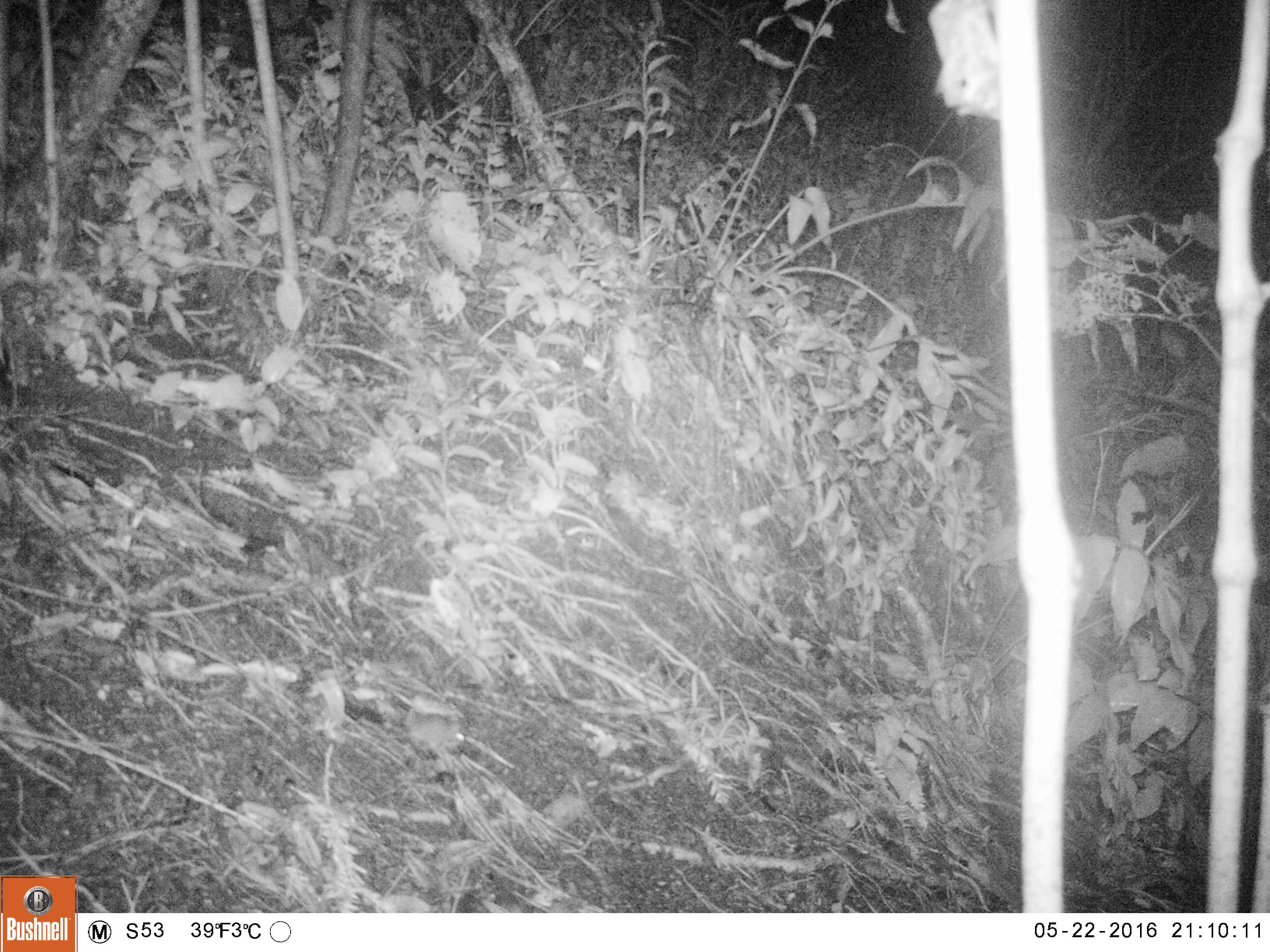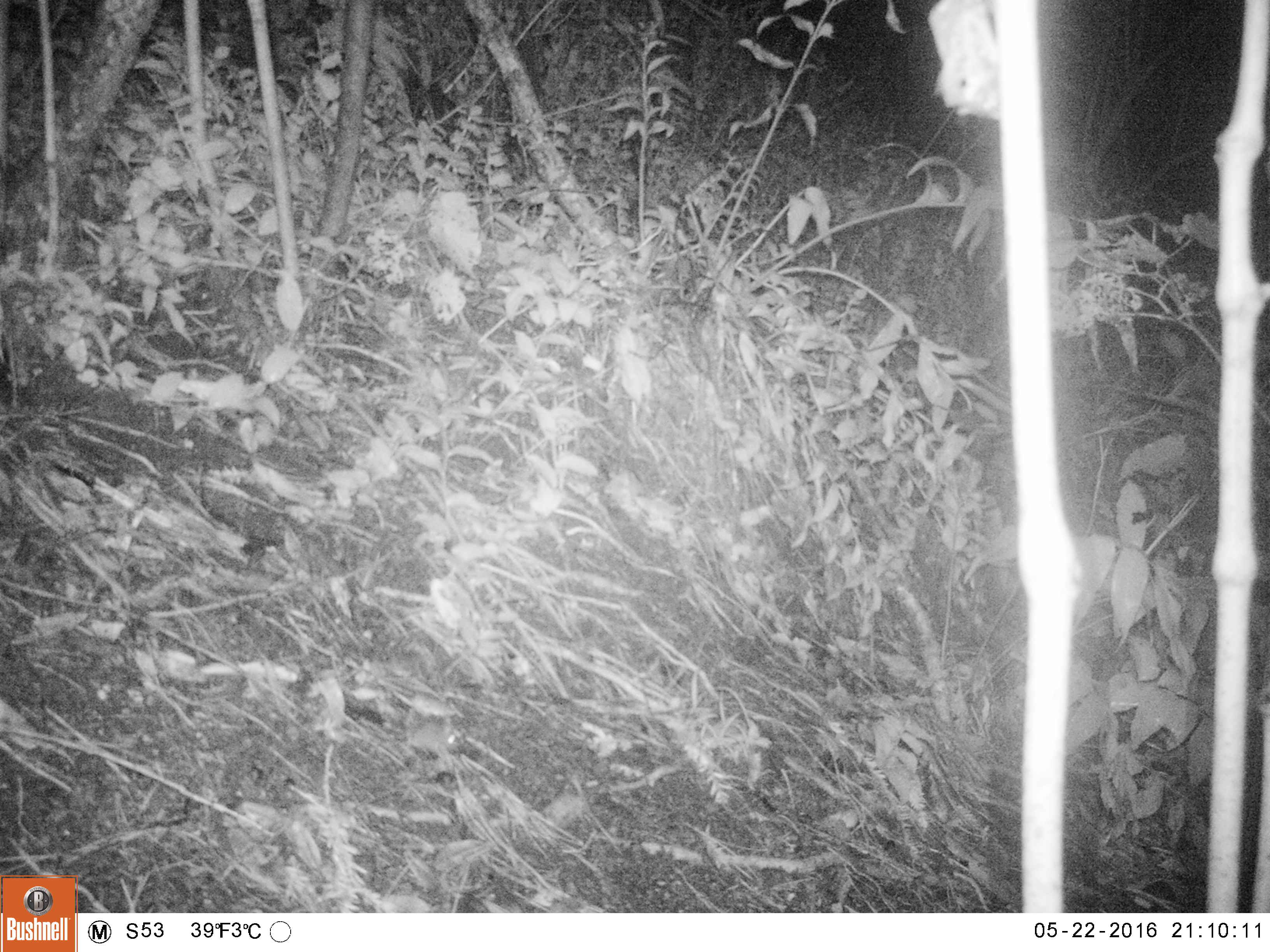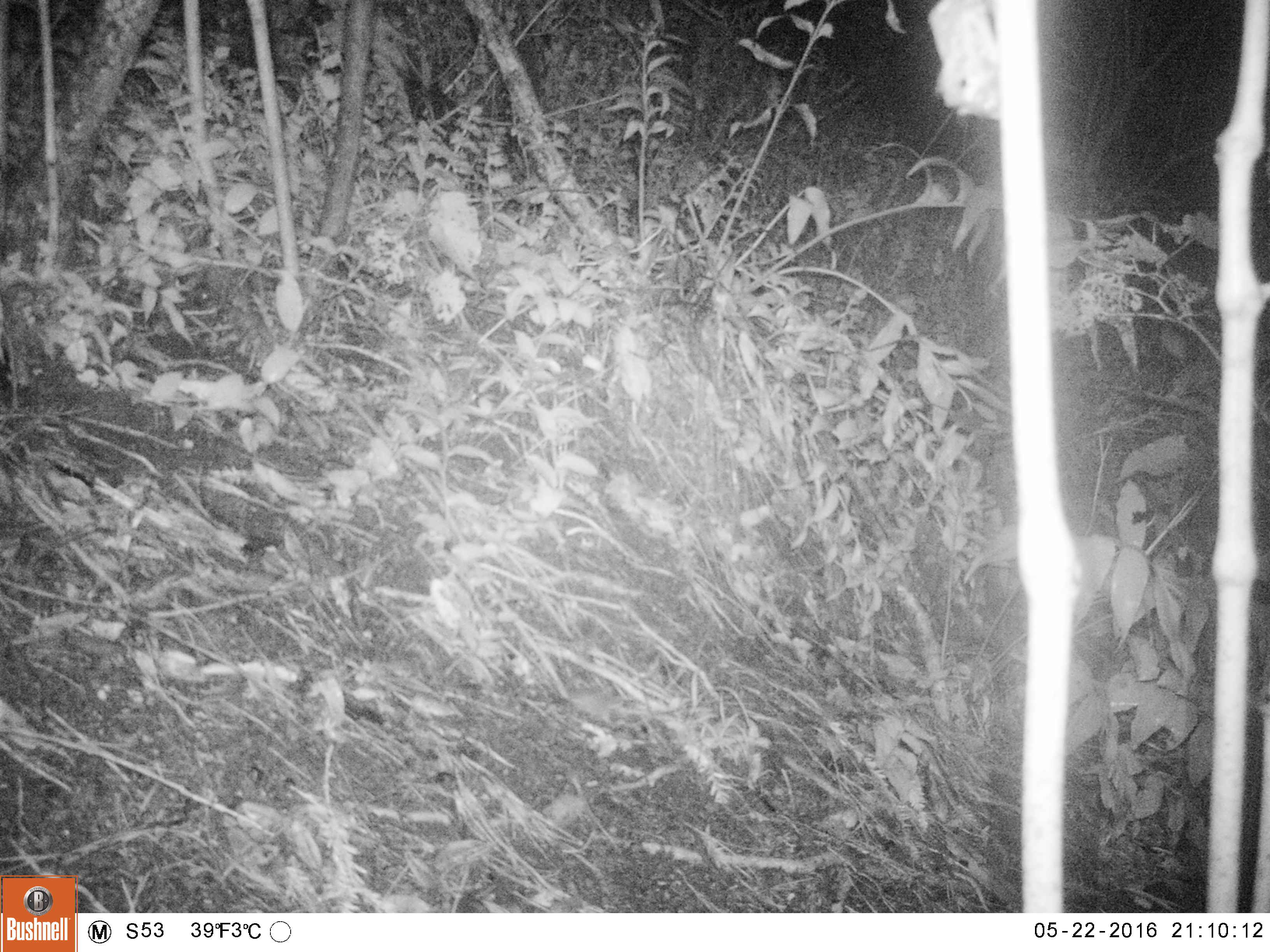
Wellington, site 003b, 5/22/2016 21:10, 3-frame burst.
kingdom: Animalia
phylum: Chordata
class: Mammalia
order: Rodentia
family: Muridae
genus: Mus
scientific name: Mus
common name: mouse